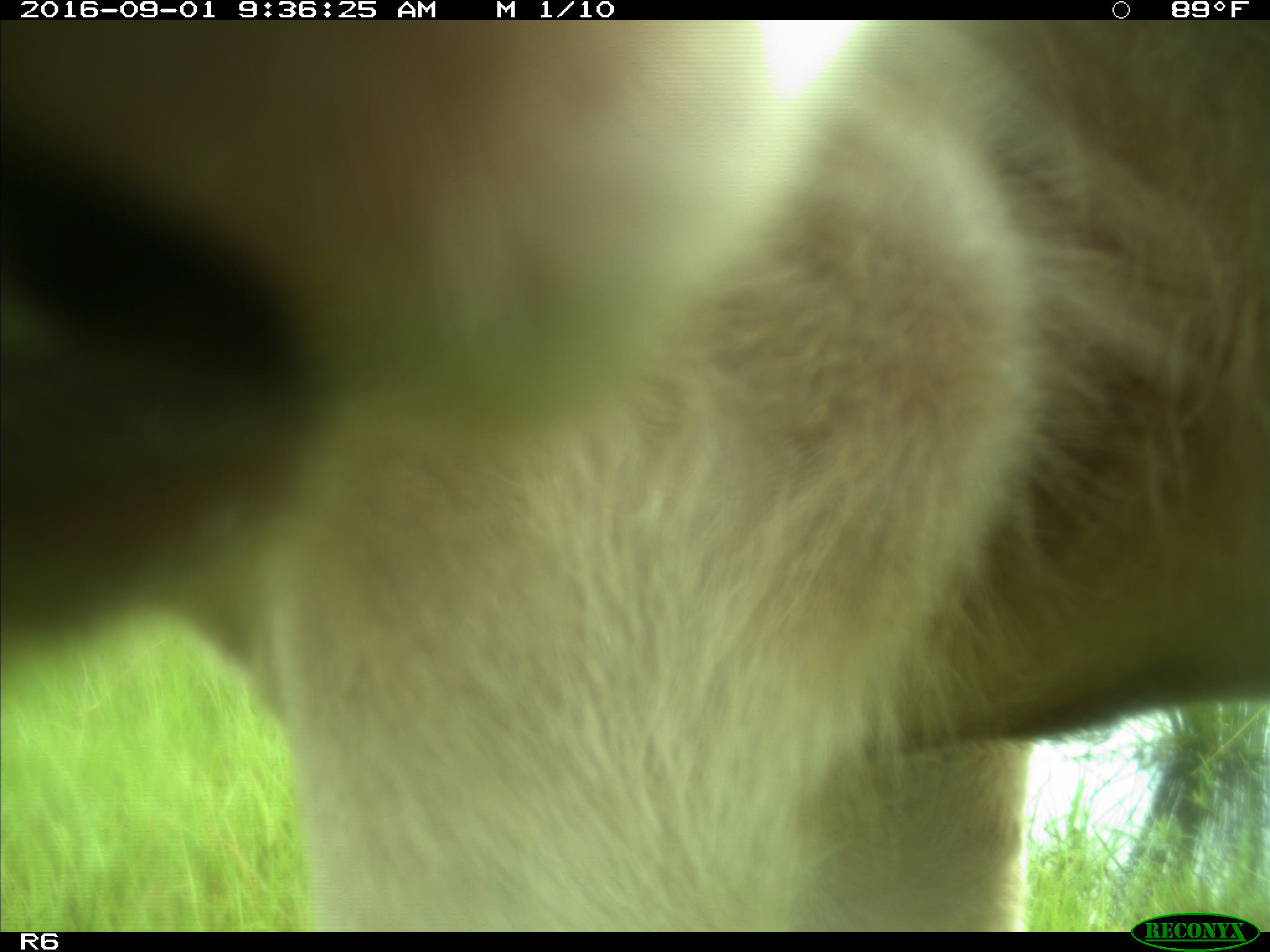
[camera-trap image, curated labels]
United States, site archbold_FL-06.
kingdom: Animalia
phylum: Chordata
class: Mammalia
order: Artiodactyla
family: Bovidae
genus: Bos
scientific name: Bos taurus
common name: domestic cow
Bos taurus (domestic cow).